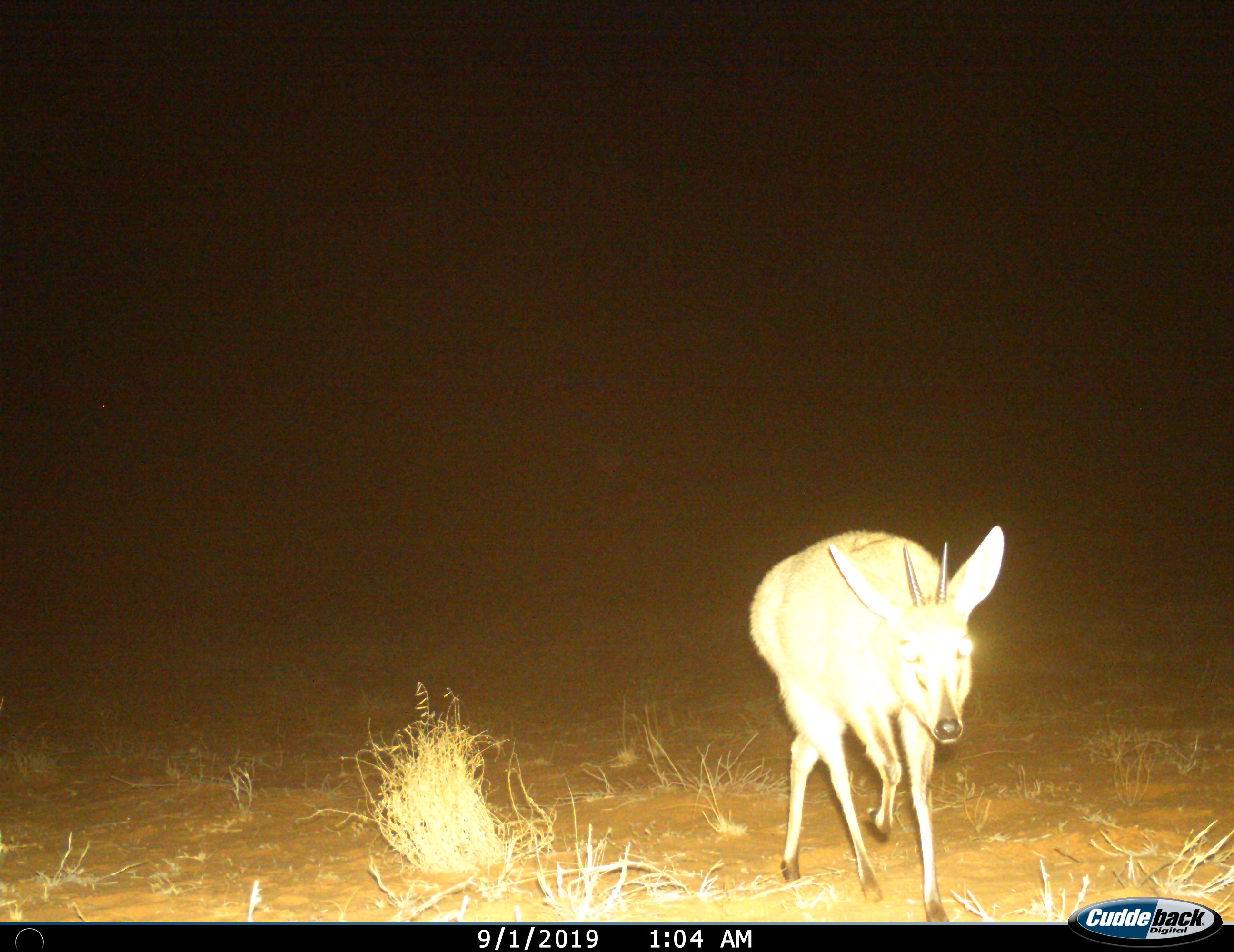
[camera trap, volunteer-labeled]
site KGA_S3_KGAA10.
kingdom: Animalia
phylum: Chordata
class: Mammalia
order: Artiodactyla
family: Bovidae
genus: Sylvicapra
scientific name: Sylvicapra grimmia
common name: common duiker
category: duikercommongrey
Duikercommongrey (common duiker) (Sylvicapra grimmia), count 1. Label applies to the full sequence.